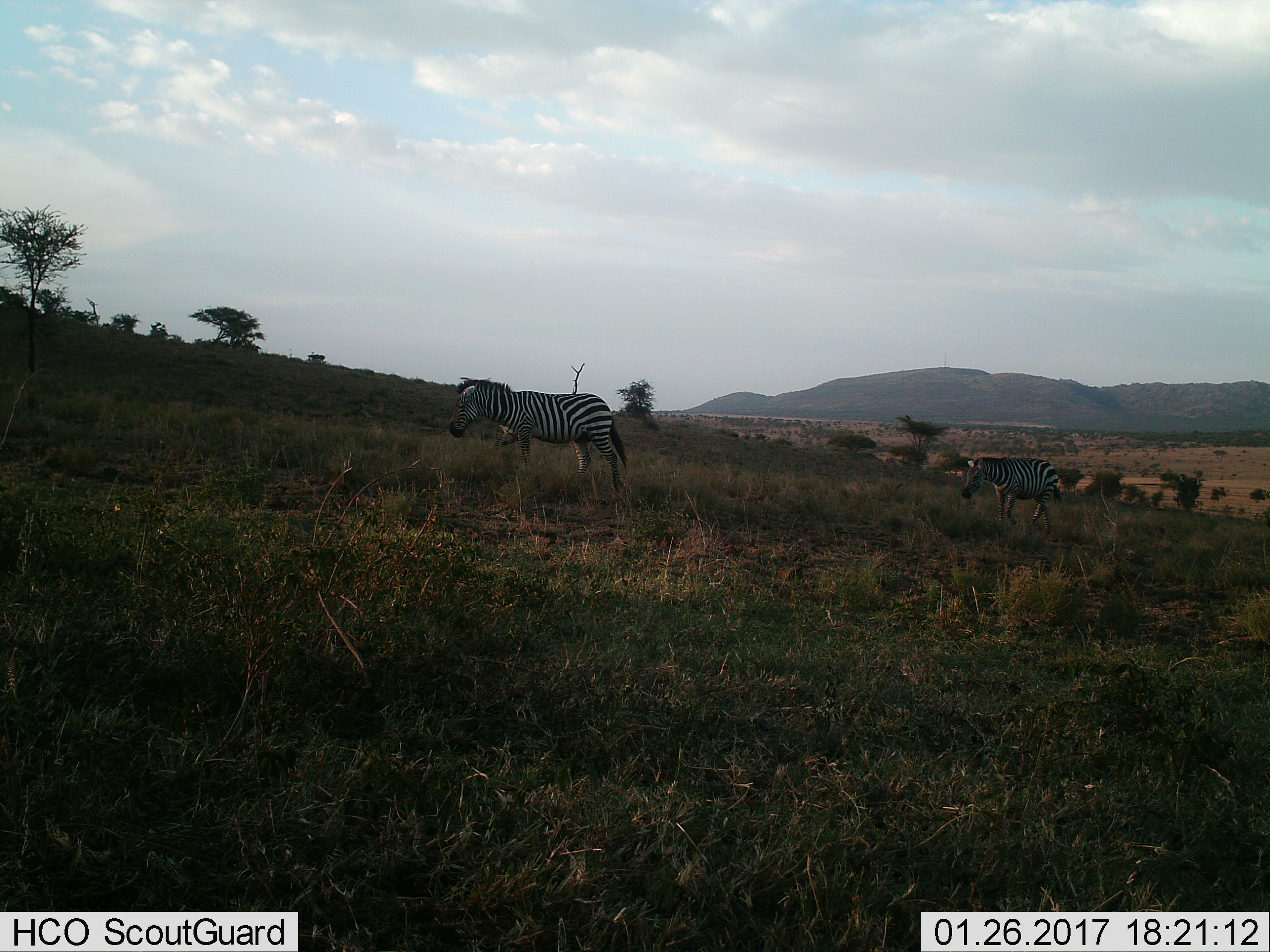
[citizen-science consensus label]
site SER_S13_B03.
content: unidentified animal